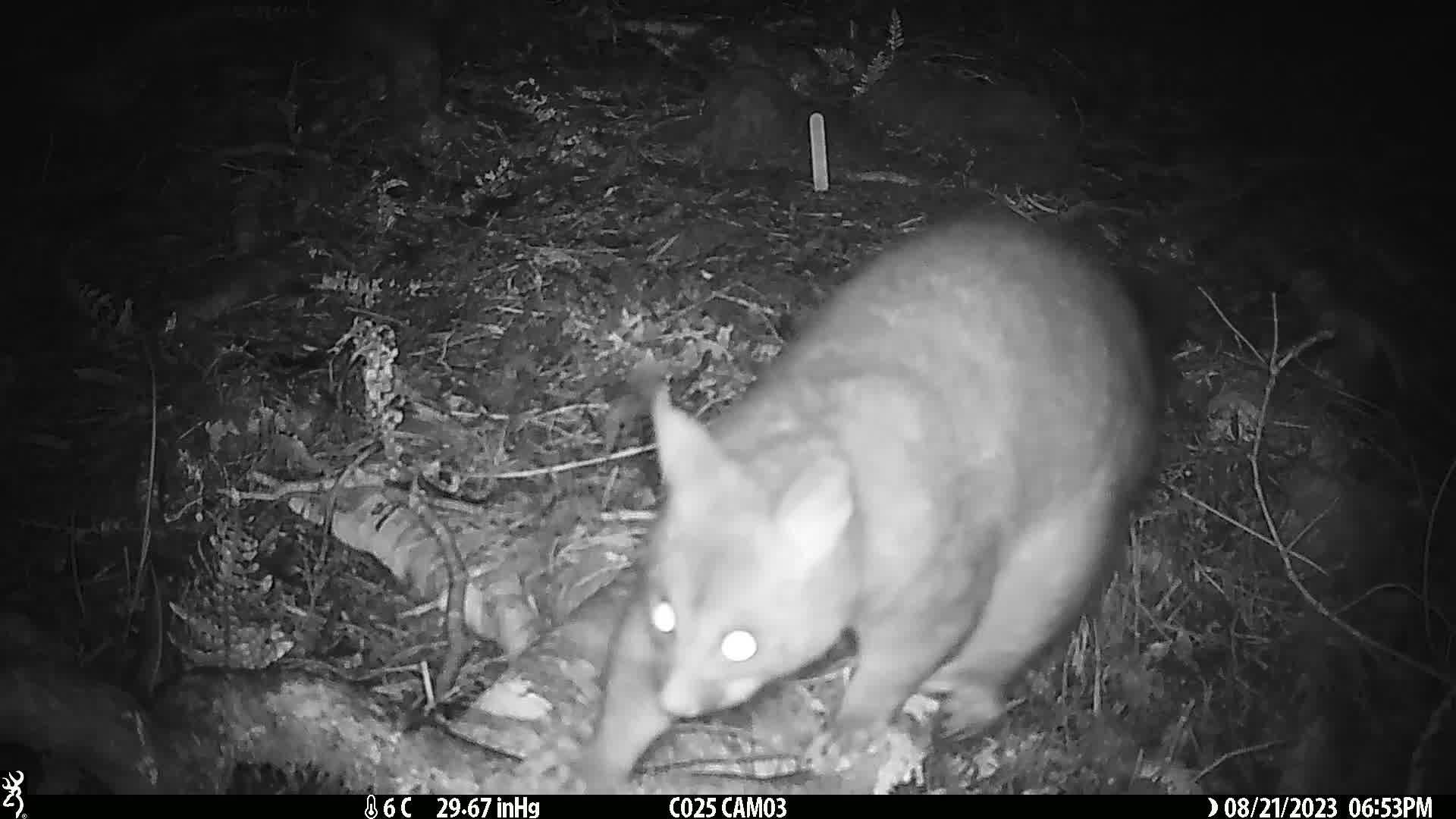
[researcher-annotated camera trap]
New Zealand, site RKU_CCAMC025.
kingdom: Animalia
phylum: Chordata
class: Mammalia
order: Diprotodontia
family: Phalangeridae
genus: Trichosurus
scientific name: Trichosurus vulpecula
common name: common brushtail possum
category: possum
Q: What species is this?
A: Possum (common brushtail possum) (Trichosurus vulpecula).